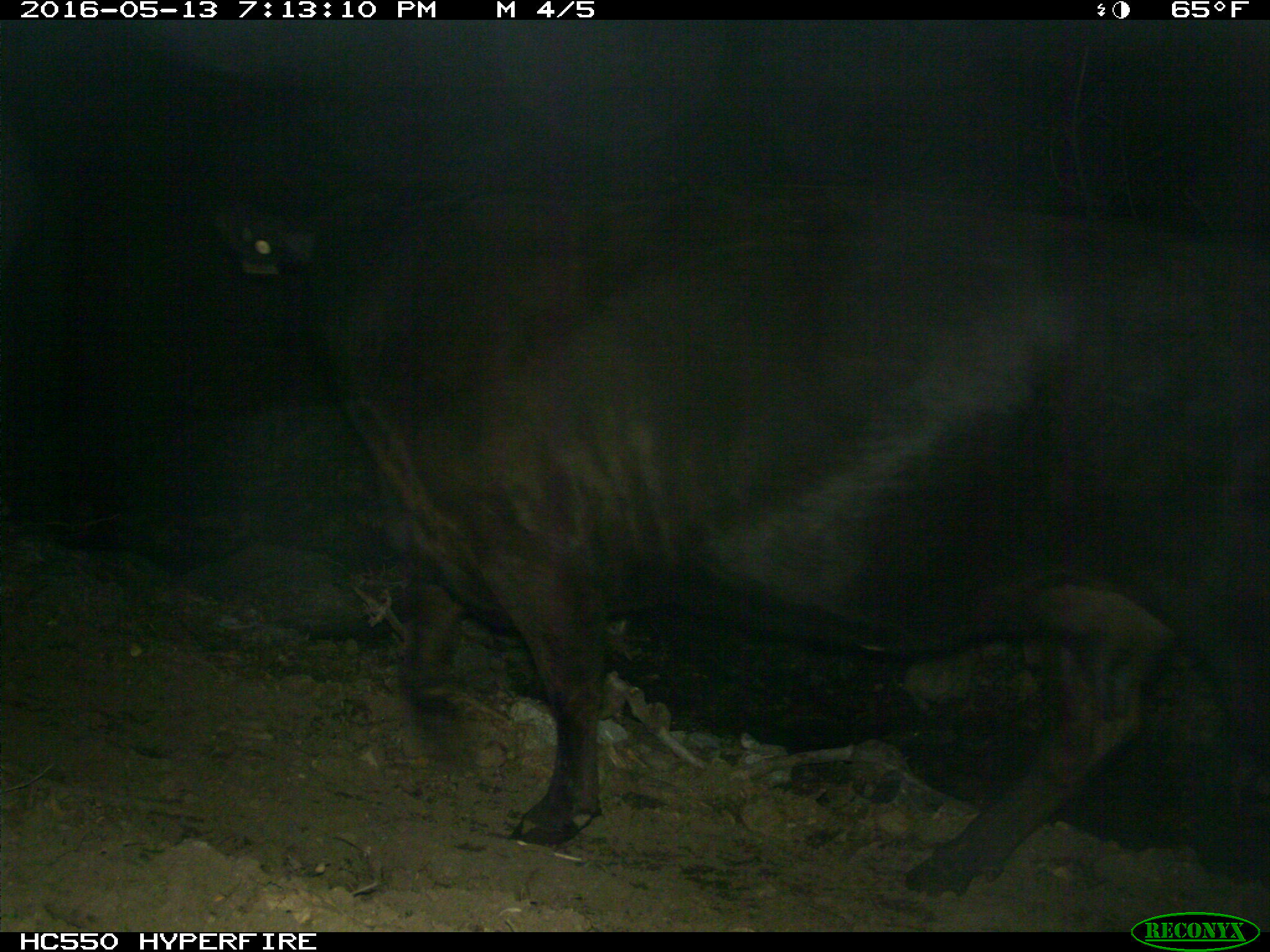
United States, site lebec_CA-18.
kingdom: Animalia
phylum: Chordata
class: Mammalia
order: Artiodactyla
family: Bovidae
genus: Bos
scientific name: Bos taurus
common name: domestic cow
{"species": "Bos taurus (domestic cow)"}